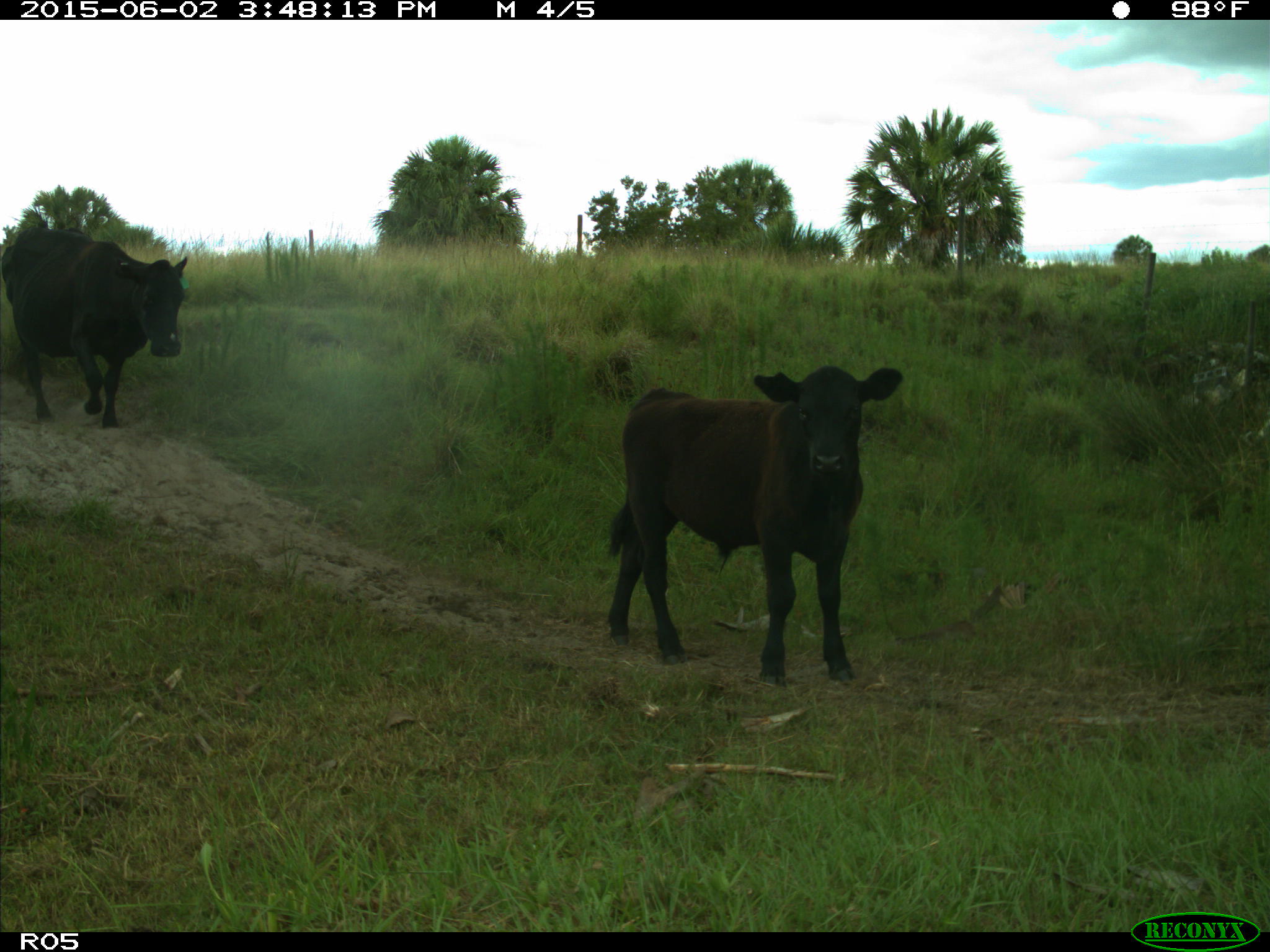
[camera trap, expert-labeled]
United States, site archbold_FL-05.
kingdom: Animalia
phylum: Chordata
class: Mammalia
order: Artiodactyla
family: Bovidae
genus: Bos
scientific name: Bos taurus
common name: domestic cow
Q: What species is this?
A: Bos taurus (domestic cow).